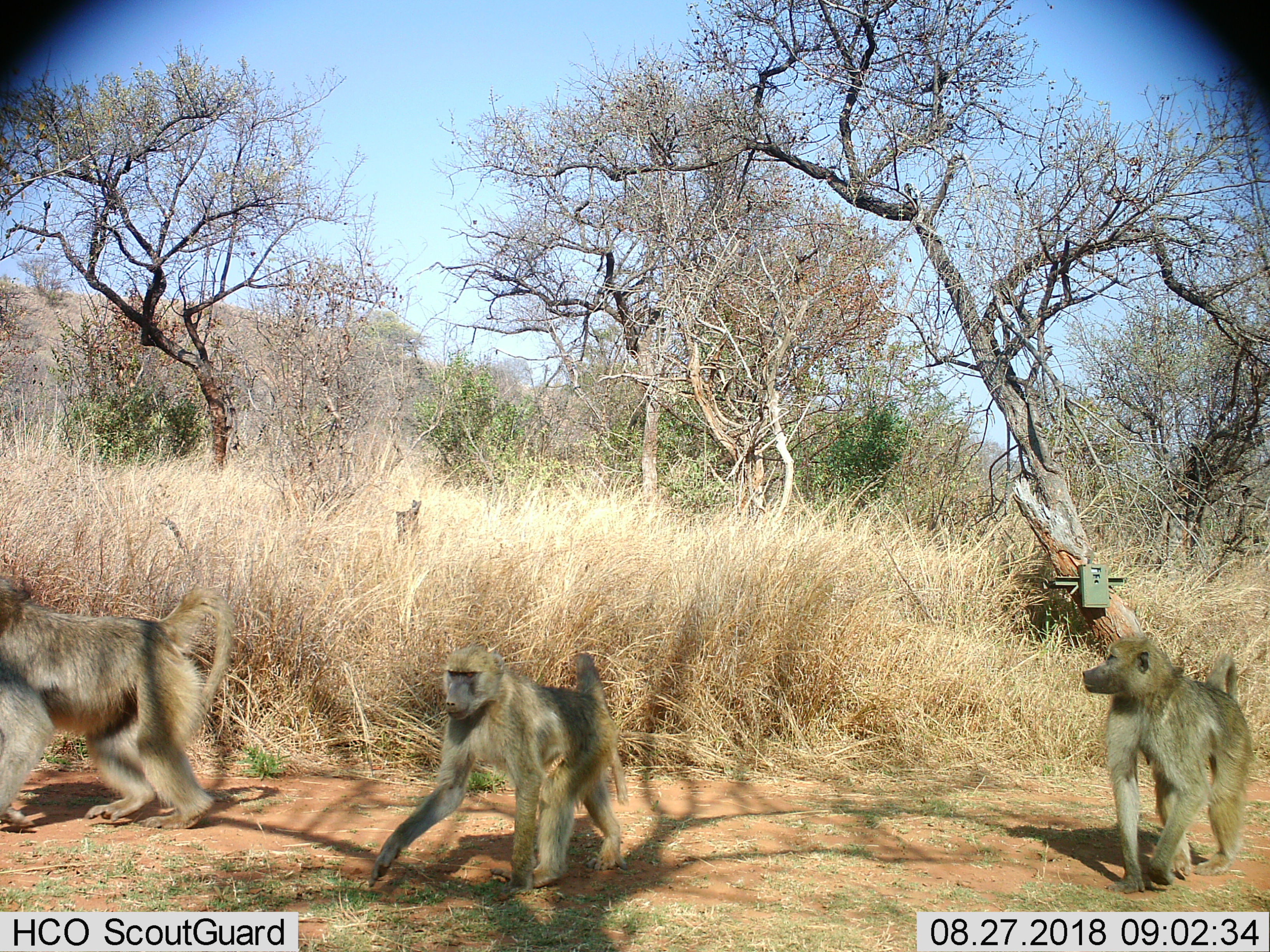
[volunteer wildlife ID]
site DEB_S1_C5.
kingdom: Animalia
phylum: Chordata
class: Mammalia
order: Primates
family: Cercopithecidae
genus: Papio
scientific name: Papio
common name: baboon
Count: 3.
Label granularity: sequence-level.